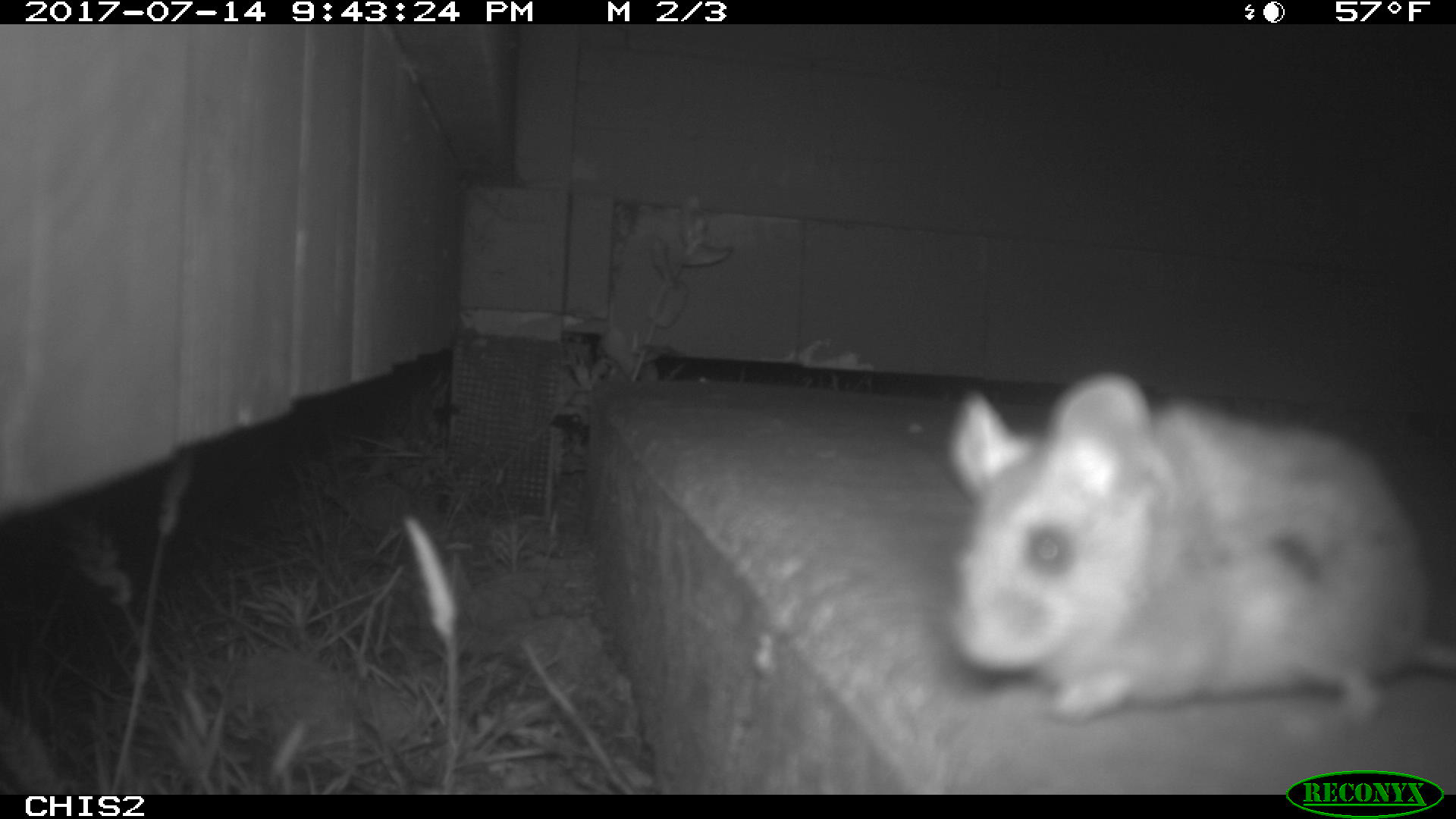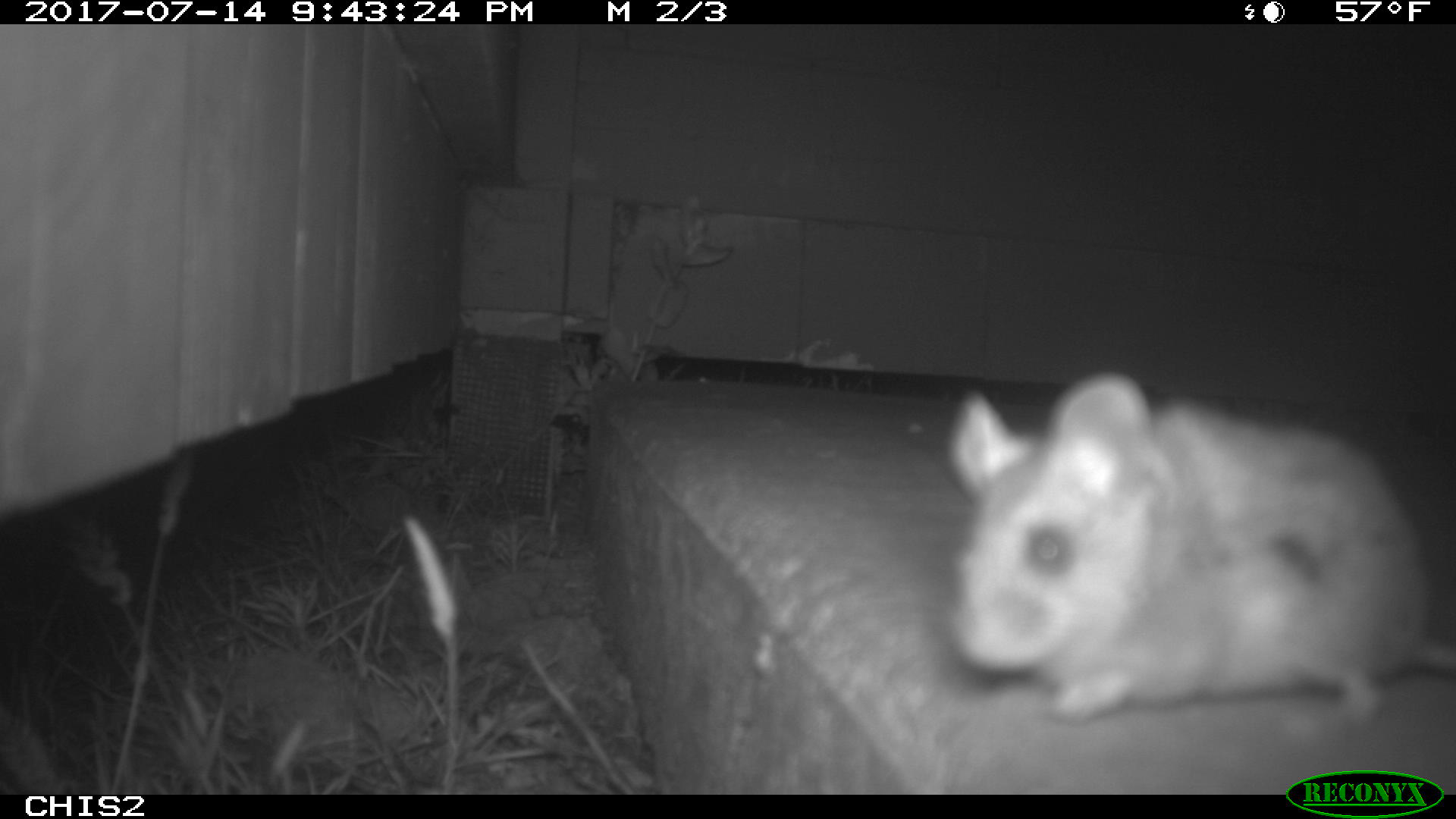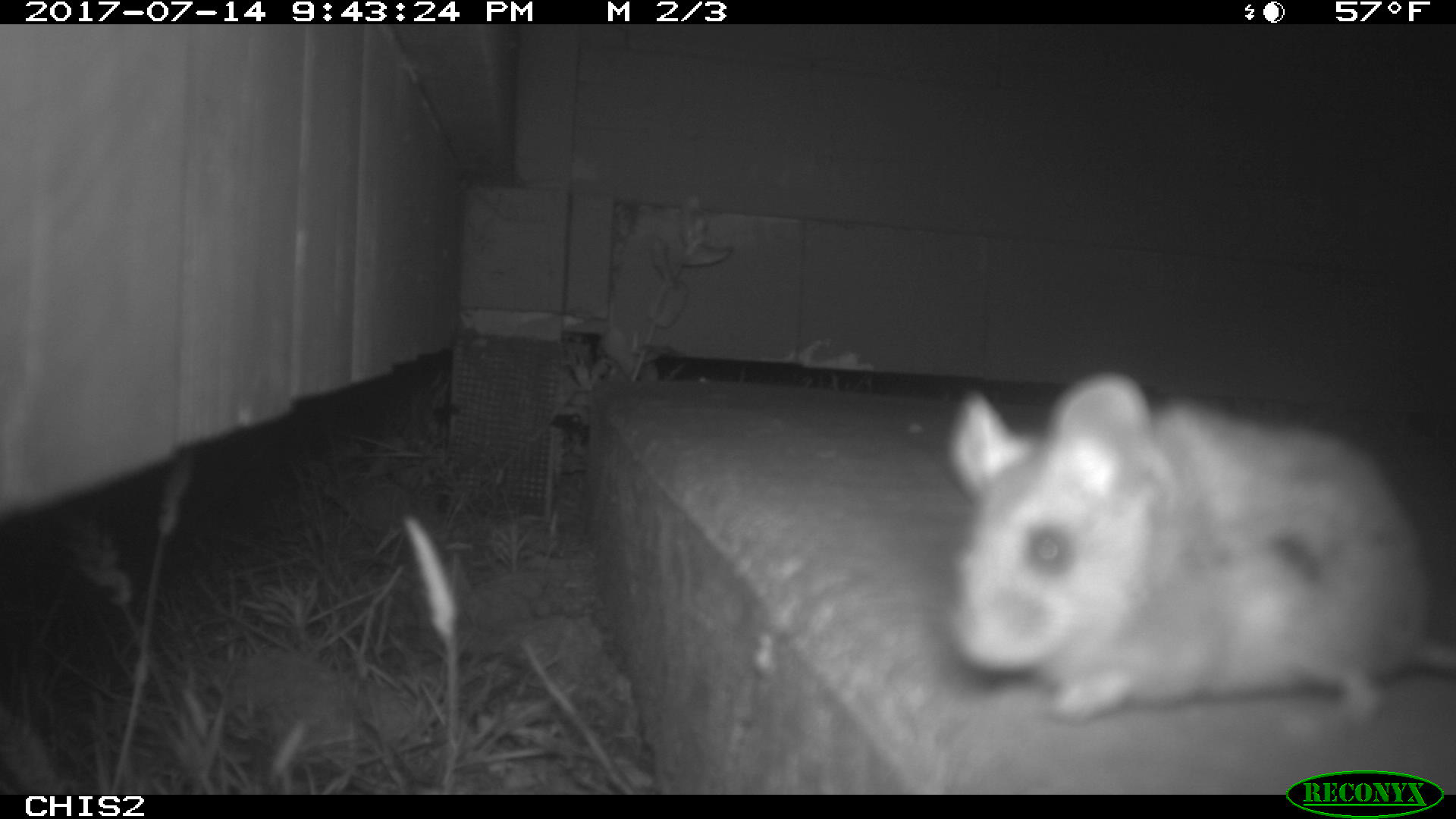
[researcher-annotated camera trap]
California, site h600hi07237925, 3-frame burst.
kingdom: Animalia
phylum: Chordata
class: Mammalia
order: Rodentia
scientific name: Rodentia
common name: rodent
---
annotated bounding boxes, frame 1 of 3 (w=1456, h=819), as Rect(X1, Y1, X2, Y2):
rodent: Rect(946, 372, 1455, 734)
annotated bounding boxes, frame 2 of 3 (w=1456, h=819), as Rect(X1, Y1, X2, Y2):
rodent: Rect(949, 370, 1450, 736)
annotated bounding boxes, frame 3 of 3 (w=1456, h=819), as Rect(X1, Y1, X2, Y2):
rodent: Rect(947, 372, 1455, 721)